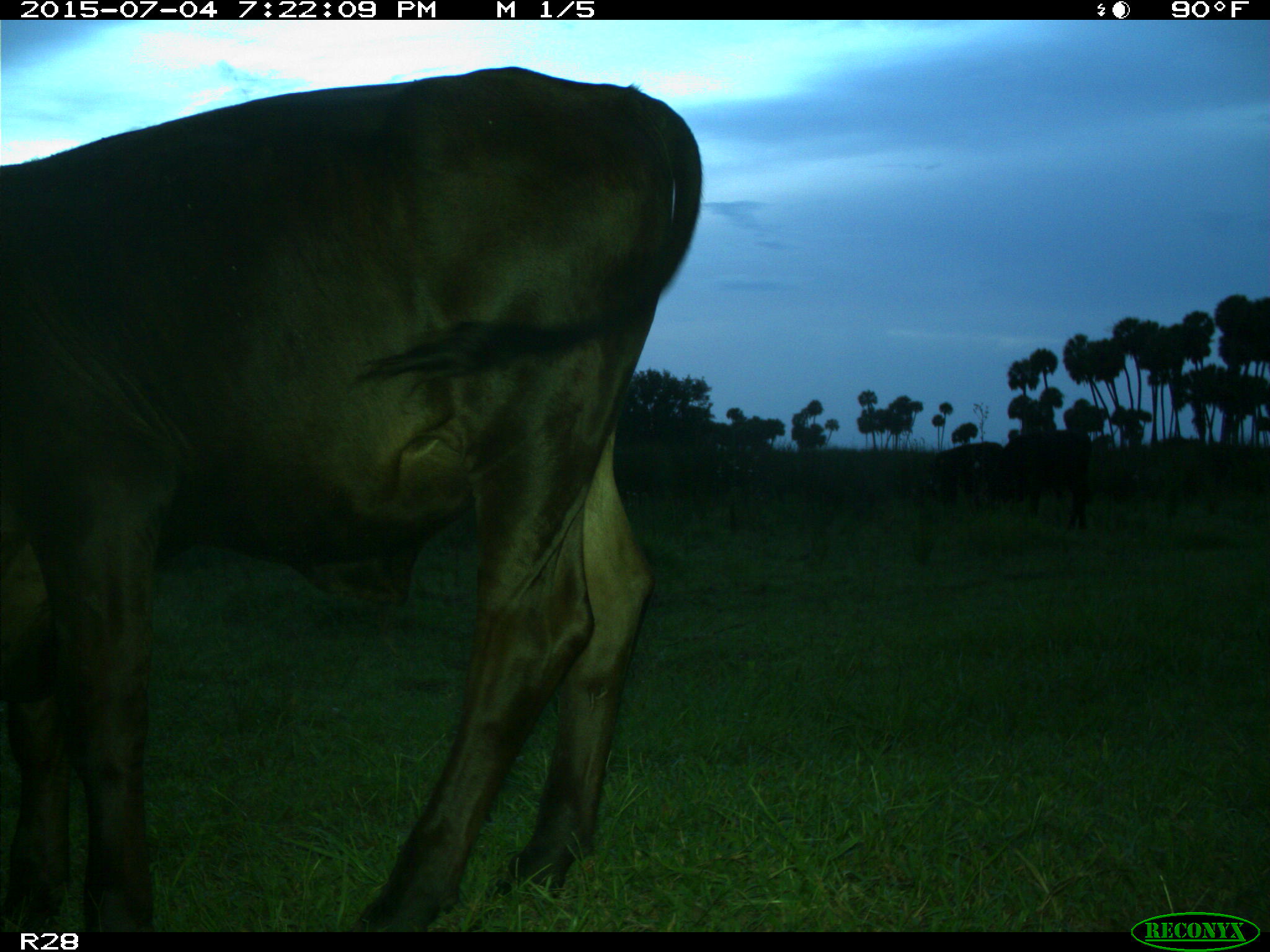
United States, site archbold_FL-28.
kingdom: Animalia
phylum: Chordata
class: Mammalia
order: Artiodactyla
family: Bovidae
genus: Bos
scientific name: Bos taurus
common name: domestic cow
Bos taurus (domestic cow).